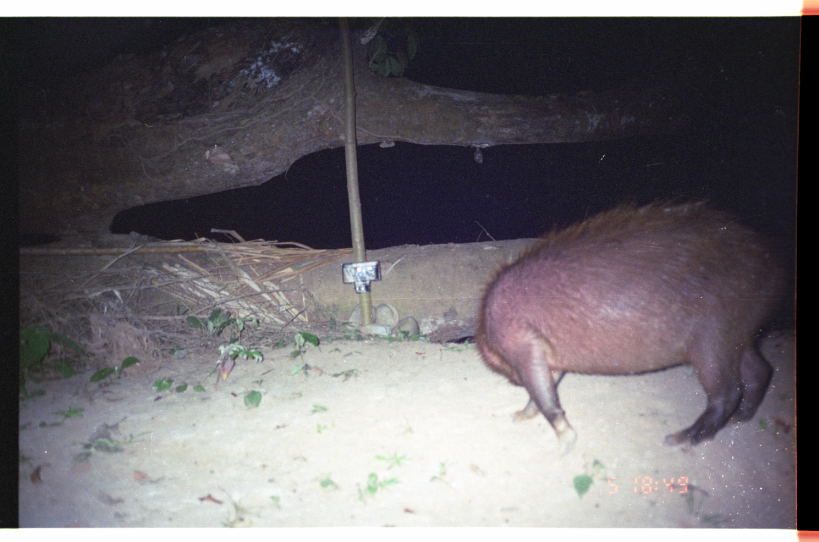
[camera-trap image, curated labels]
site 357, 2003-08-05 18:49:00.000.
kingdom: Animalia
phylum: Chordata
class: Mammalia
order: Rodentia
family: Caviidae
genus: Hydrochoerus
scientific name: Hydrochoerus hydrochaeris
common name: capybara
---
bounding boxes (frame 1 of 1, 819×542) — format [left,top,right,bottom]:
hydrochoerus hydrochaeris: [469,202,788,455]